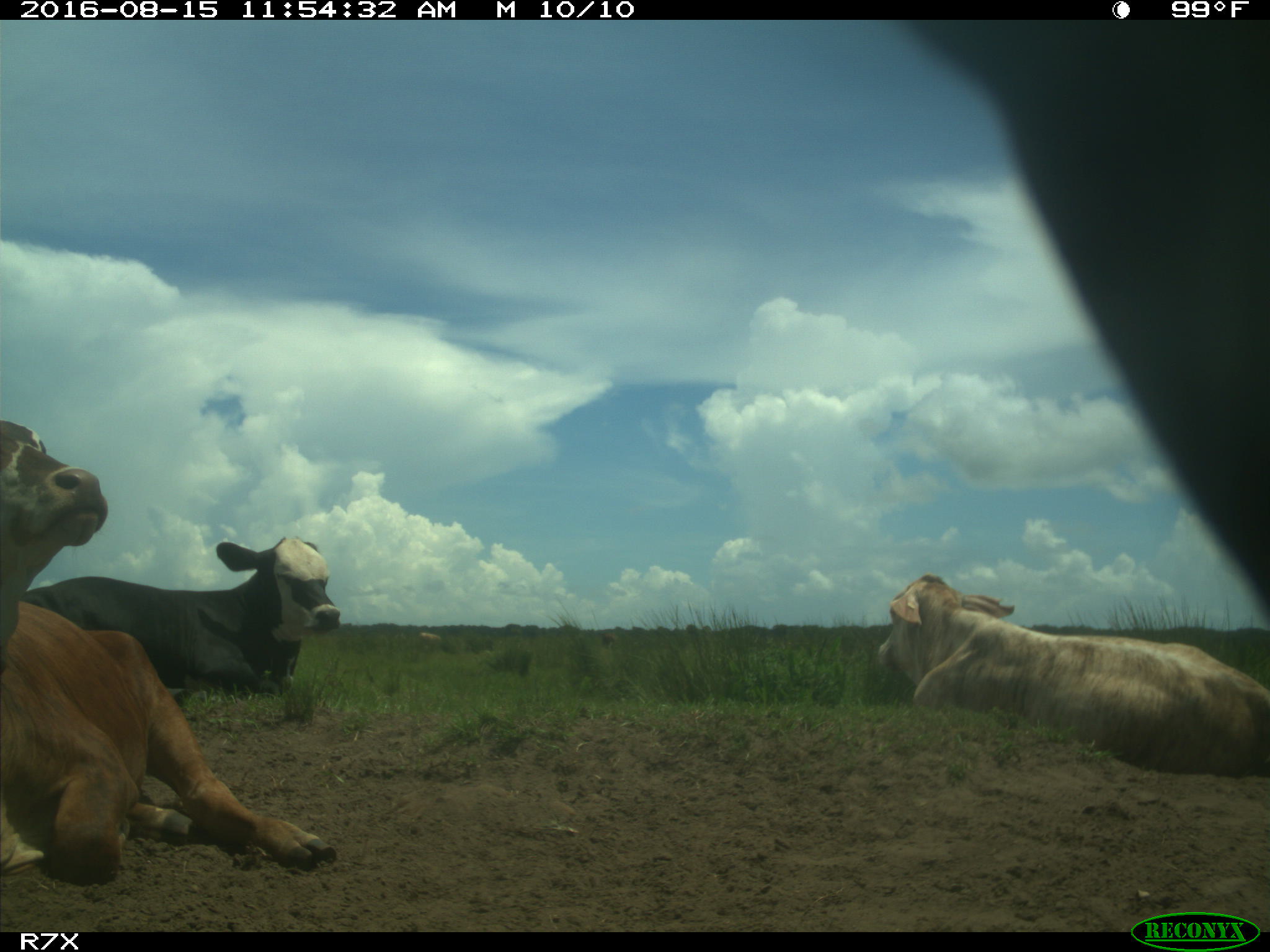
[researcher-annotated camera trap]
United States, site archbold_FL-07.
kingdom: Animalia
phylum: Chordata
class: Mammalia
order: Artiodactyla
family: Bovidae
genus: Bos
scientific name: Bos taurus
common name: domestic cow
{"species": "Bos taurus (domestic cow)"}